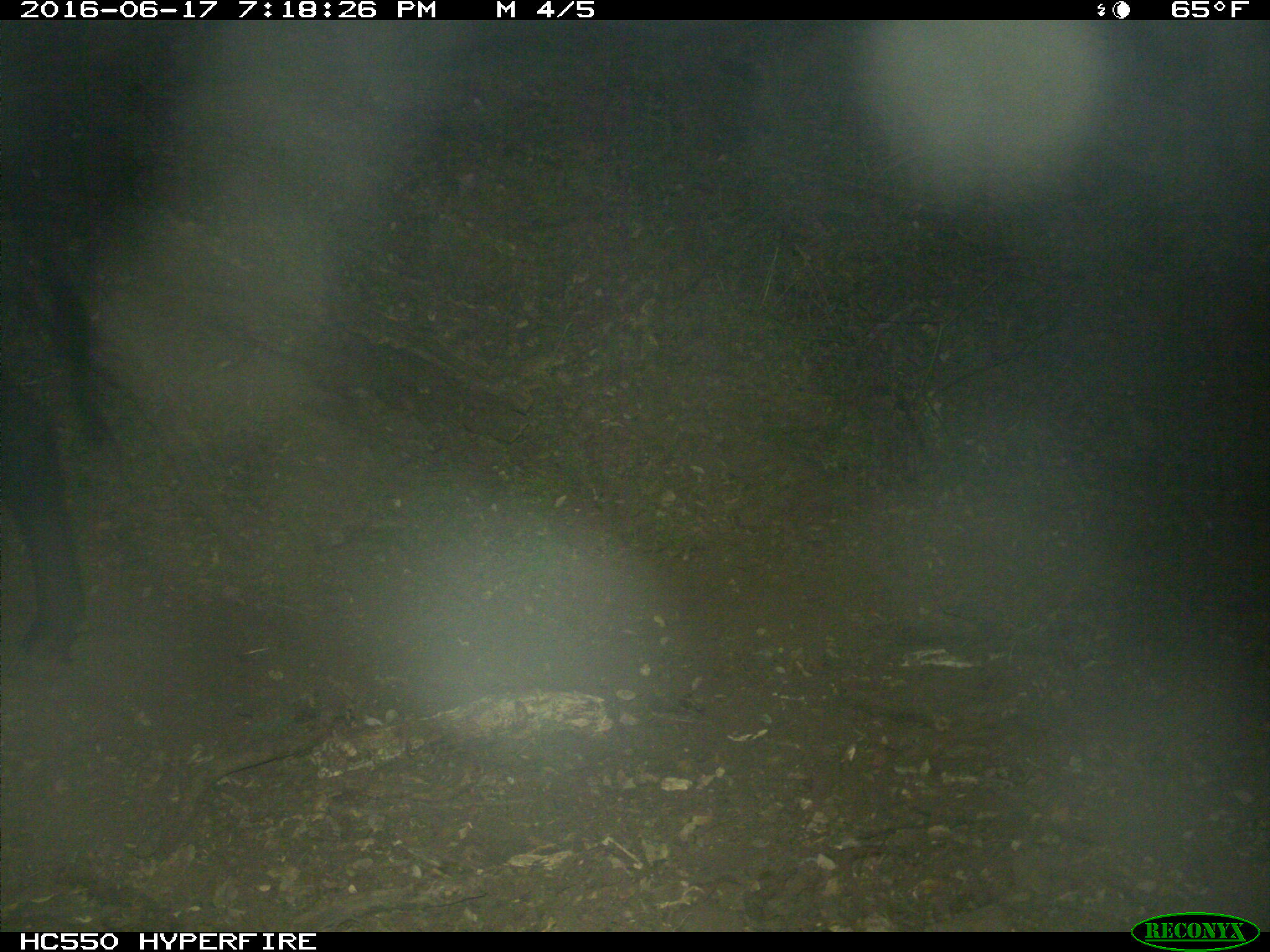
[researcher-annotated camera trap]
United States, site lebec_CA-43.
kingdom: Animalia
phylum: Chordata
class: Mammalia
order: Artiodactyla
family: Bovidae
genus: Bos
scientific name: Bos taurus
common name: domestic cow